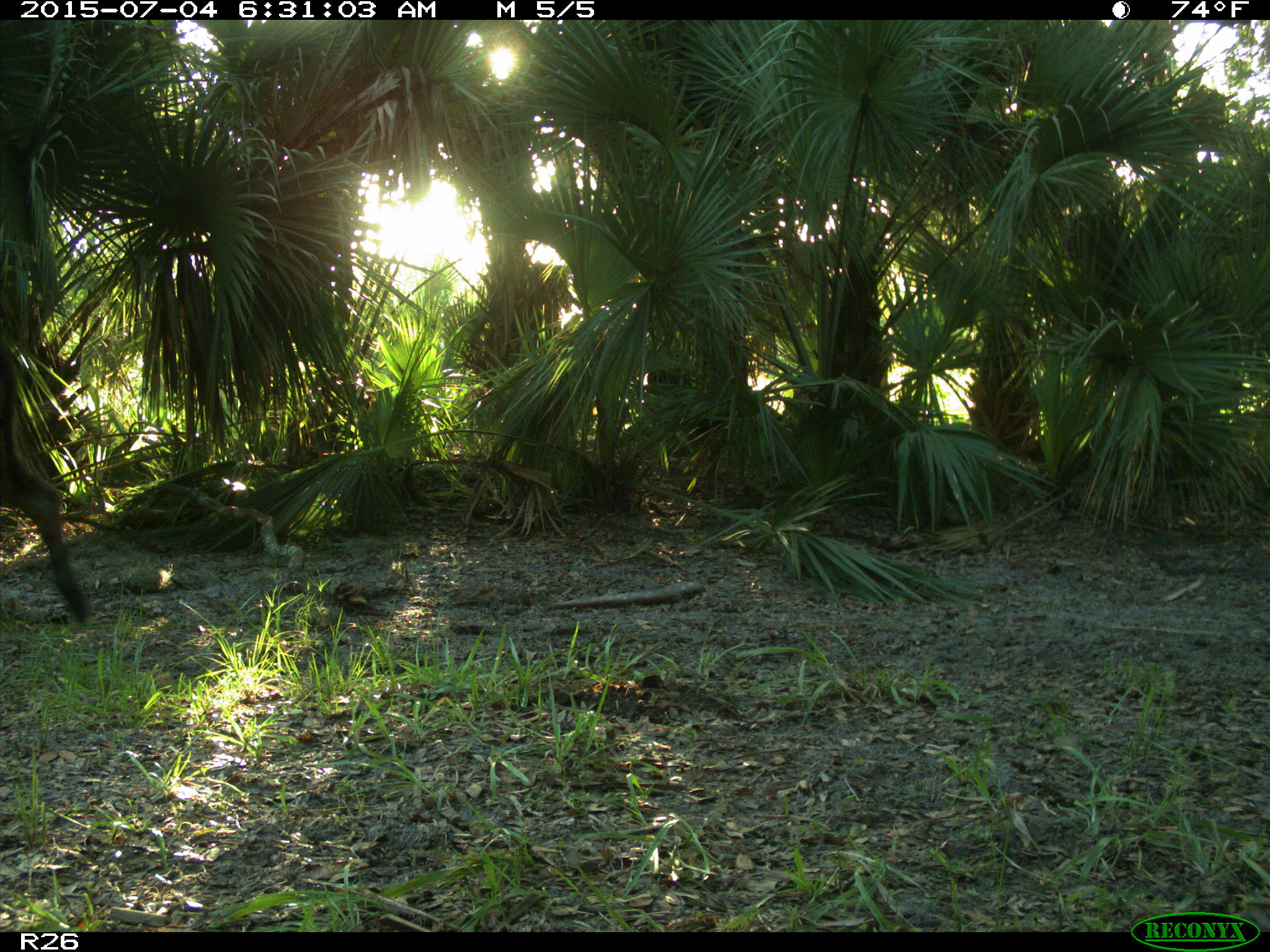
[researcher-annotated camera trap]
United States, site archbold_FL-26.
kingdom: Animalia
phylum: Chordata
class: Mammalia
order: Artiodactyla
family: Bovidae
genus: Bos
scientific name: Bos taurus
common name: domestic cow